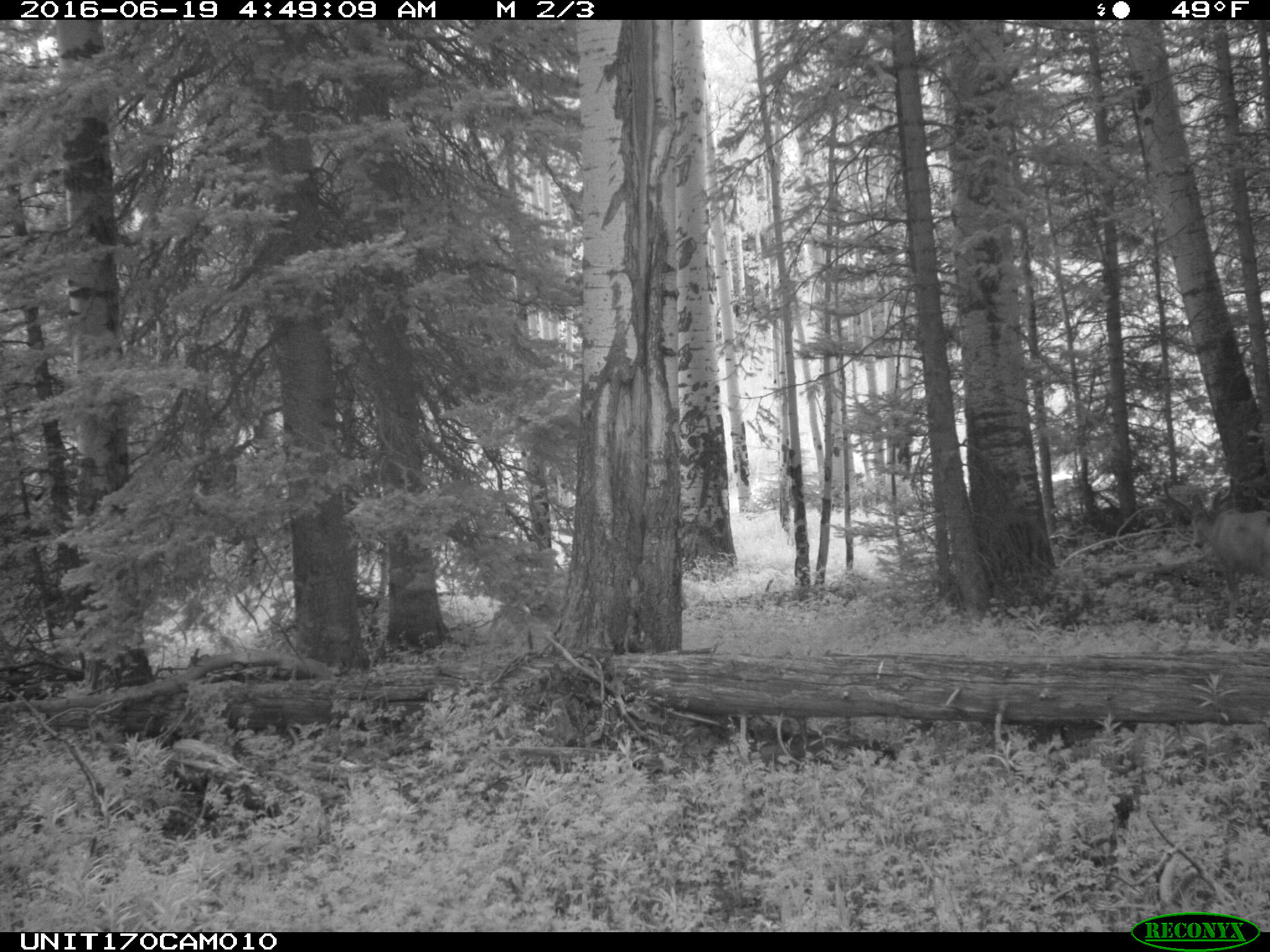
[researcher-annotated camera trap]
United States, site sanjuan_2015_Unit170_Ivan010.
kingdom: Animalia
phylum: Chordata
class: Mammalia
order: Artiodactyla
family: Cervidae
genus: Odocoileus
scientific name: Odocoileus hemionus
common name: mule deer